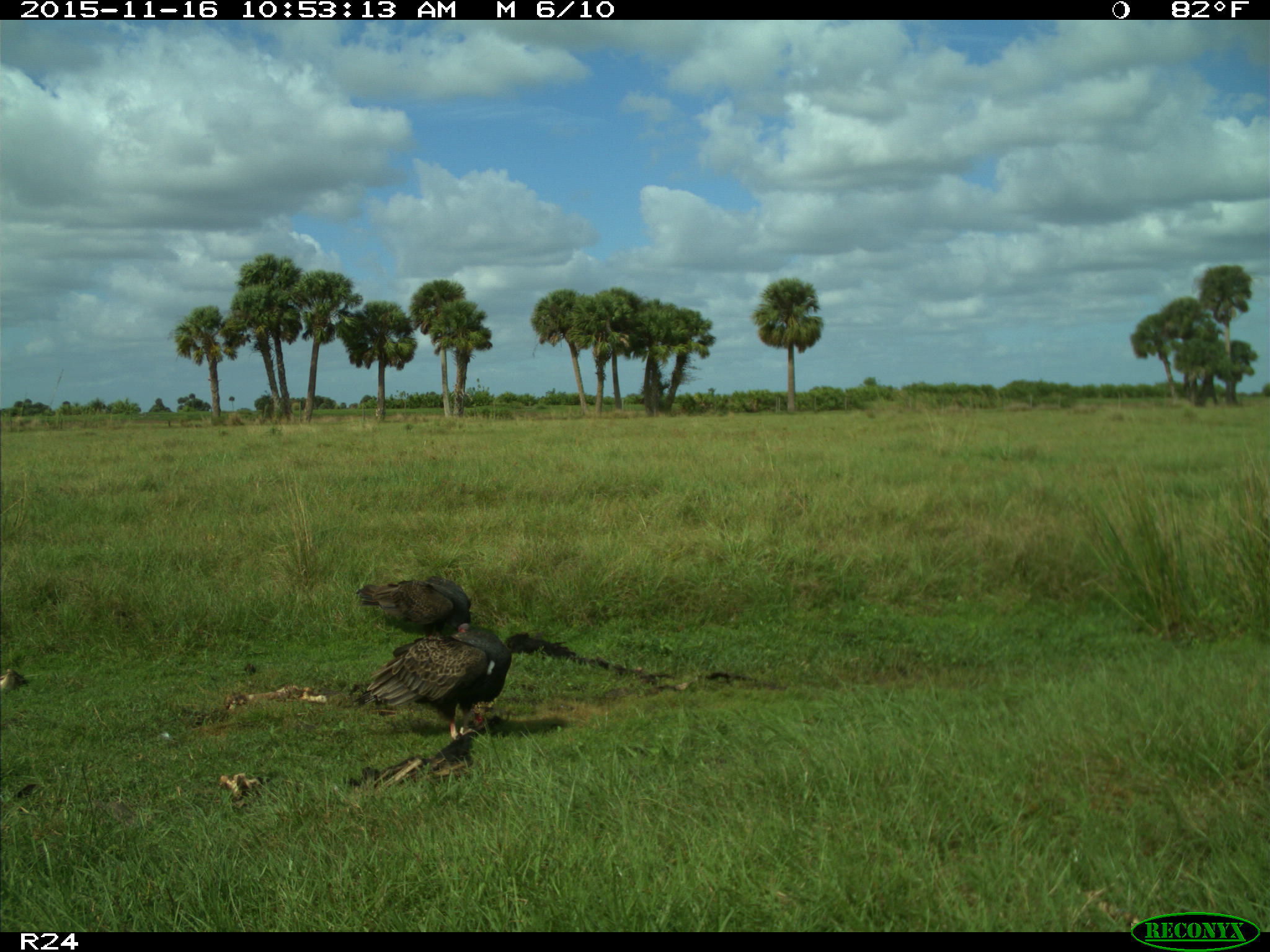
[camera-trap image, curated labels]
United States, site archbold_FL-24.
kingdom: Animalia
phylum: Chordata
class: Aves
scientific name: Aves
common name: birds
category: unidentified bird